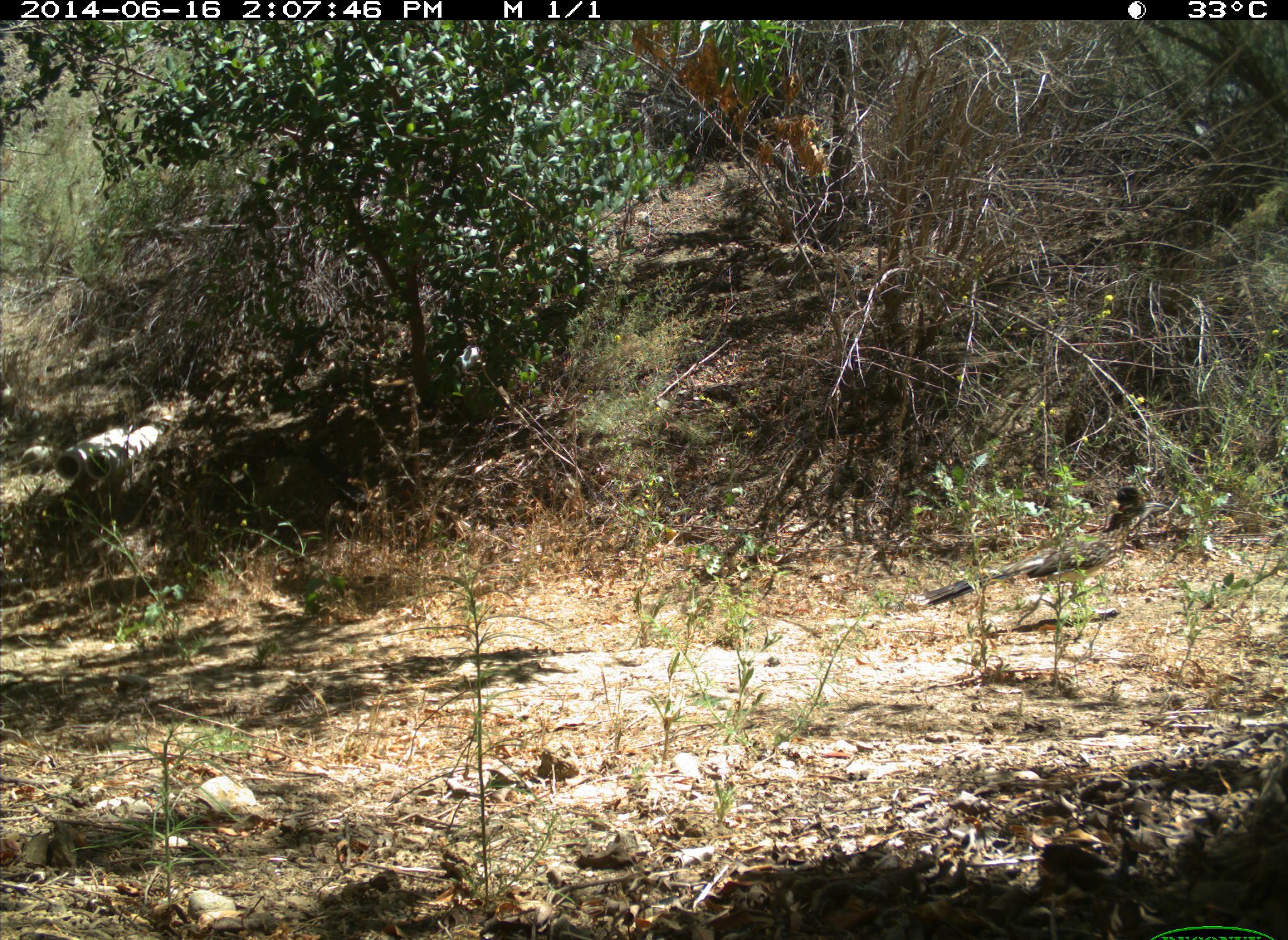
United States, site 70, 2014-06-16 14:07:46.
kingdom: Animalia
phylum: Chordata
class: Aves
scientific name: Aves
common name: bird